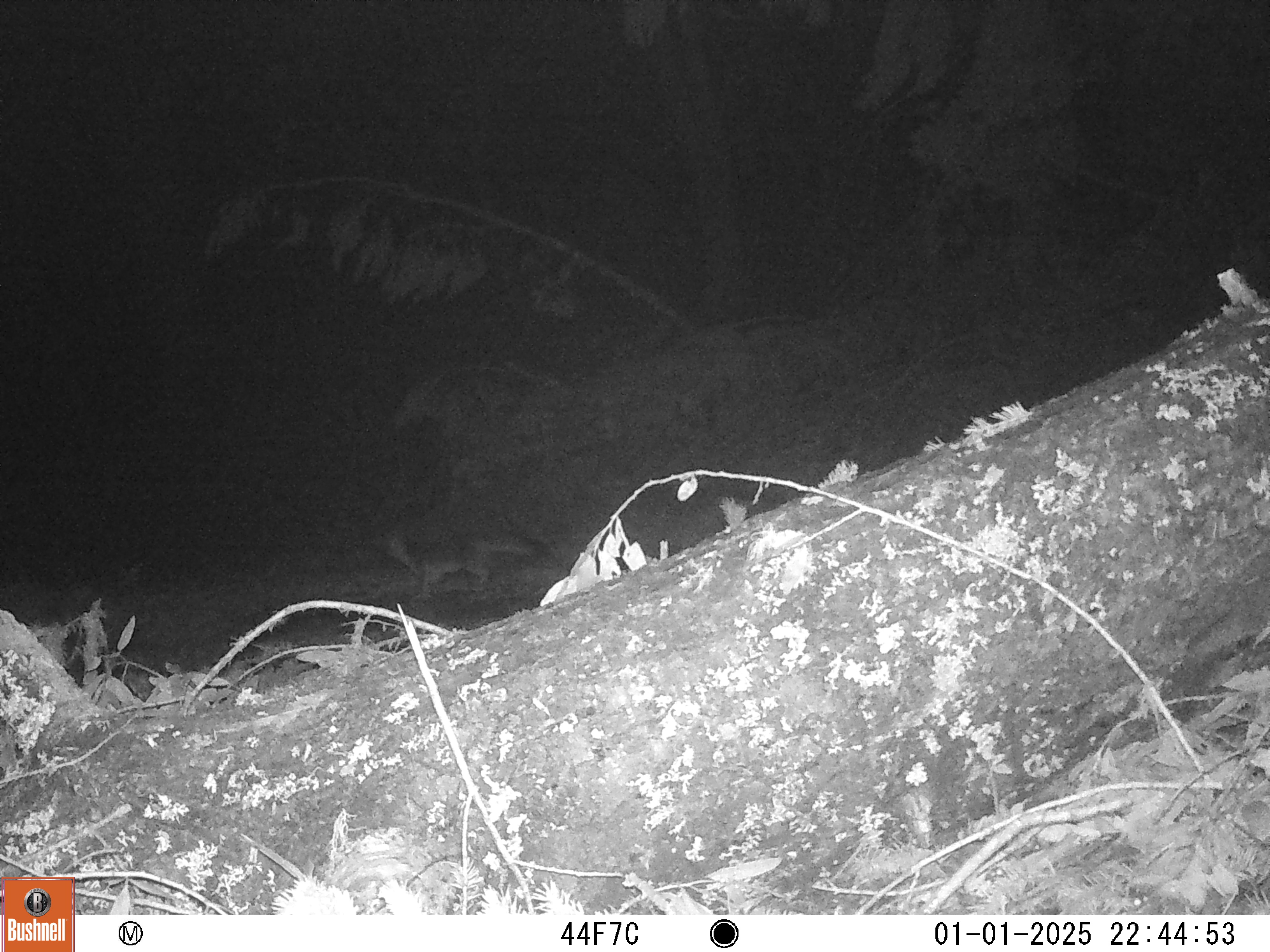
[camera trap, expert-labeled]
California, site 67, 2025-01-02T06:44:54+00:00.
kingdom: Animalia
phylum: Chordata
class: Mammalia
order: Carnivora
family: Canidae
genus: Urocyon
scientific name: Urocyon cinereoargenteus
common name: gray fox